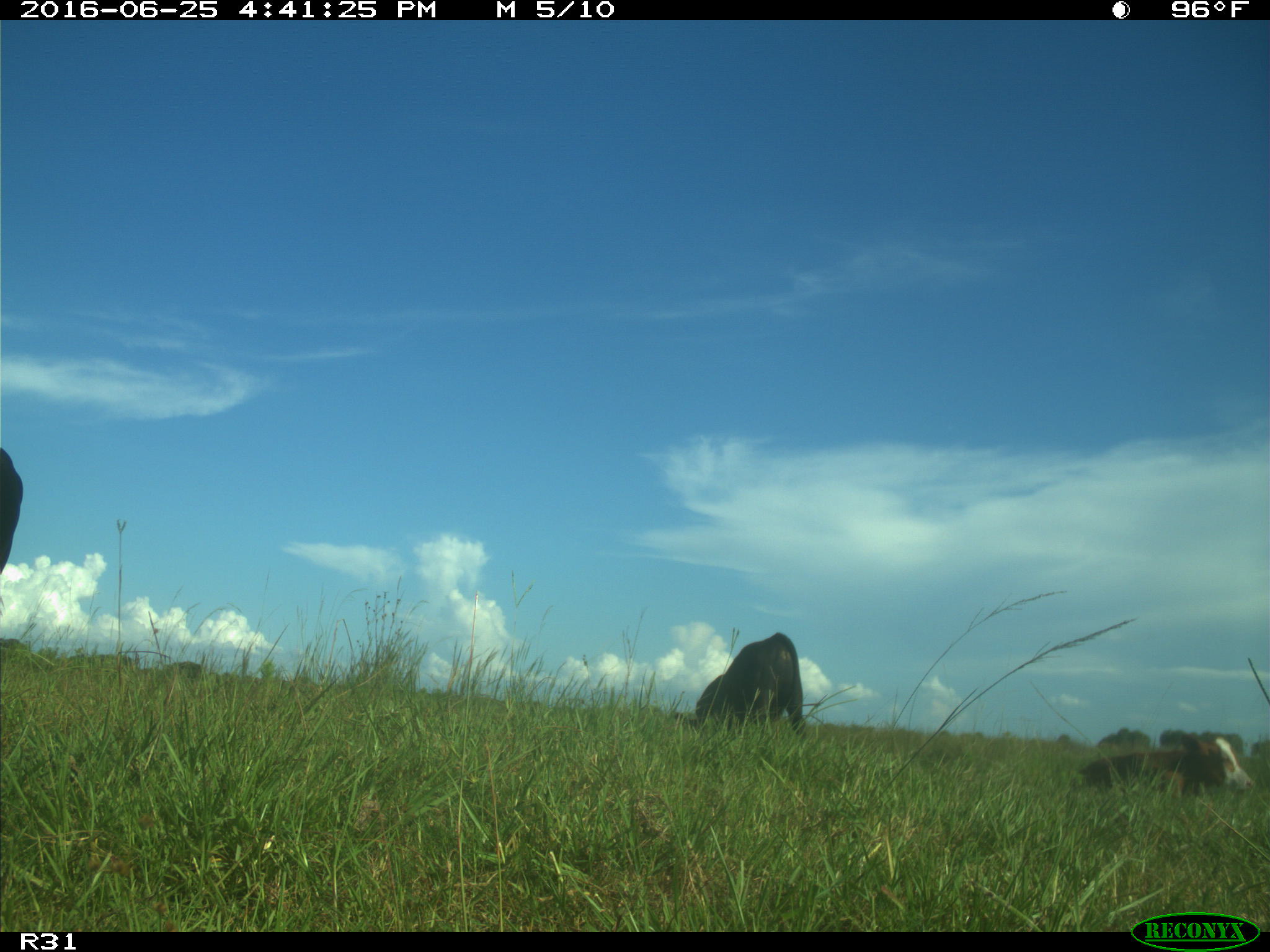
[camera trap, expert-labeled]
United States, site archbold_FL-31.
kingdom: Animalia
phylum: Chordata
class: Mammalia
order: Artiodactyla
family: Bovidae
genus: Bos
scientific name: Bos taurus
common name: domestic cow